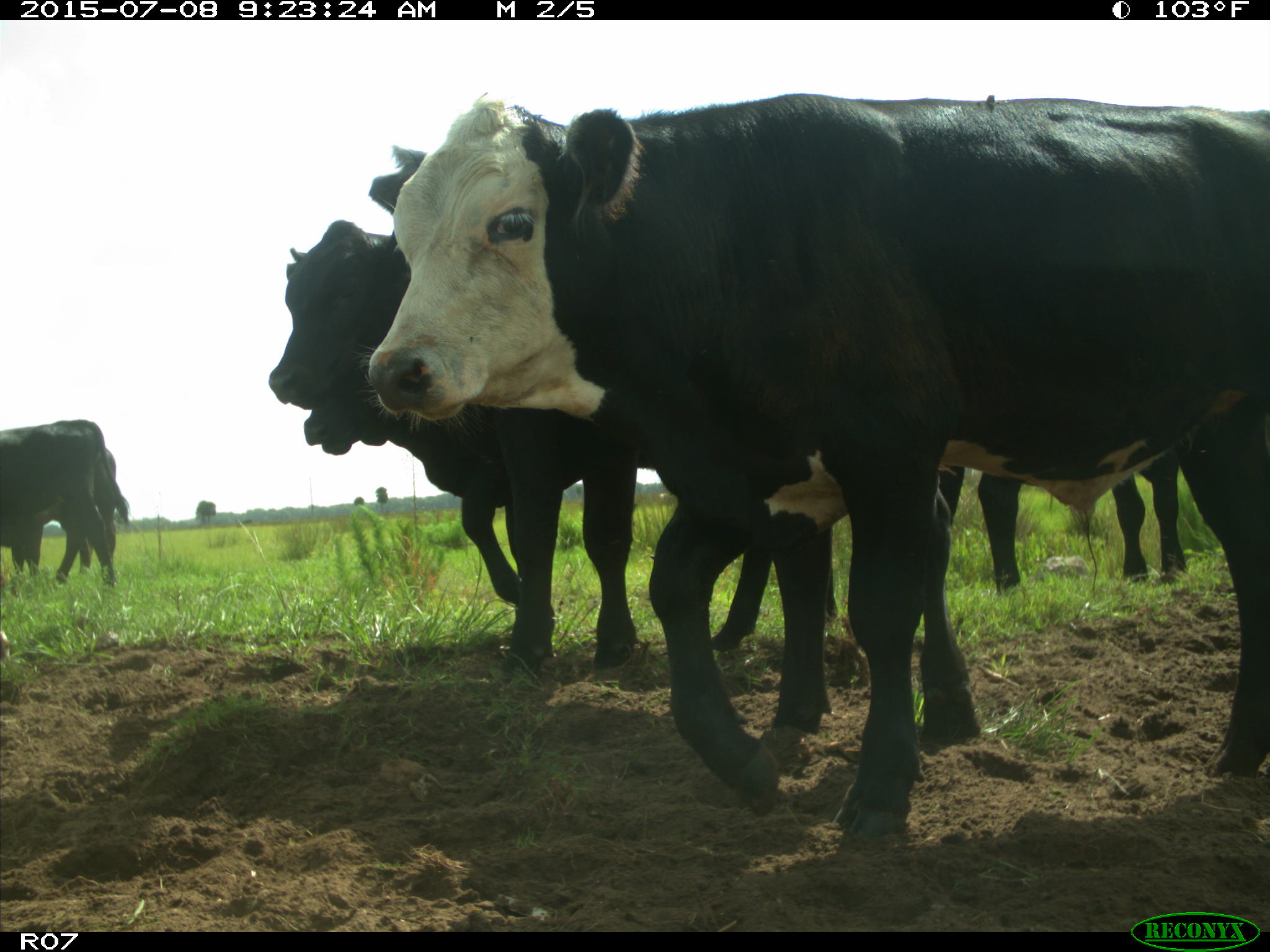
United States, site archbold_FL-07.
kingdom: Animalia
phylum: Chordata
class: Mammalia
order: Artiodactyla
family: Bovidae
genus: Bos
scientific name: Bos taurus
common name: domestic cow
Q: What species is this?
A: Bos taurus (domestic cow).